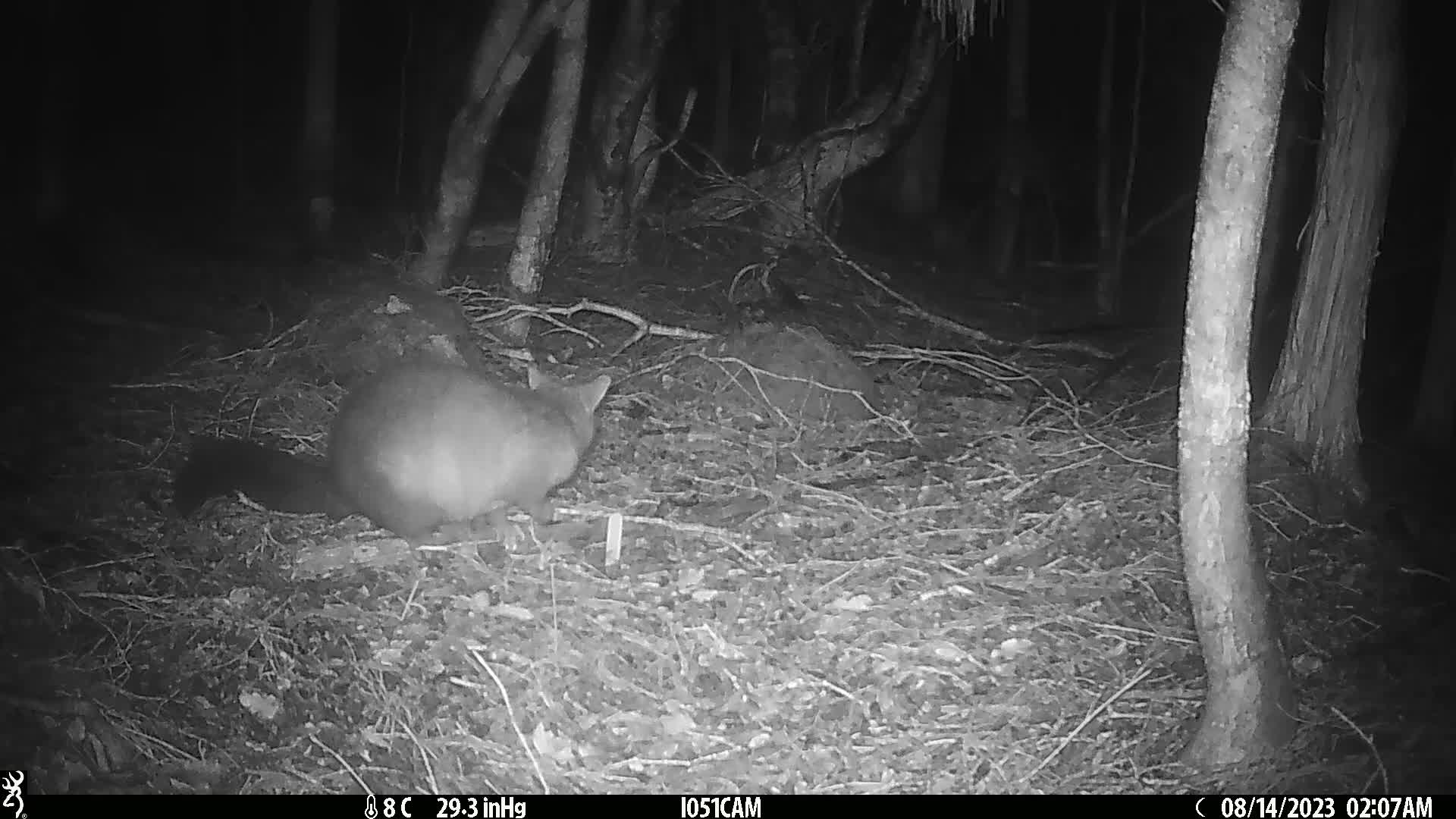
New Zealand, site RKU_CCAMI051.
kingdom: Animalia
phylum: Chordata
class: Mammalia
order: Diprotodontia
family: Phalangeridae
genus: Trichosurus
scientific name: Trichosurus vulpecula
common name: common brushtail possum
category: possum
Possum (common brushtail possum) (Trichosurus vulpecula).